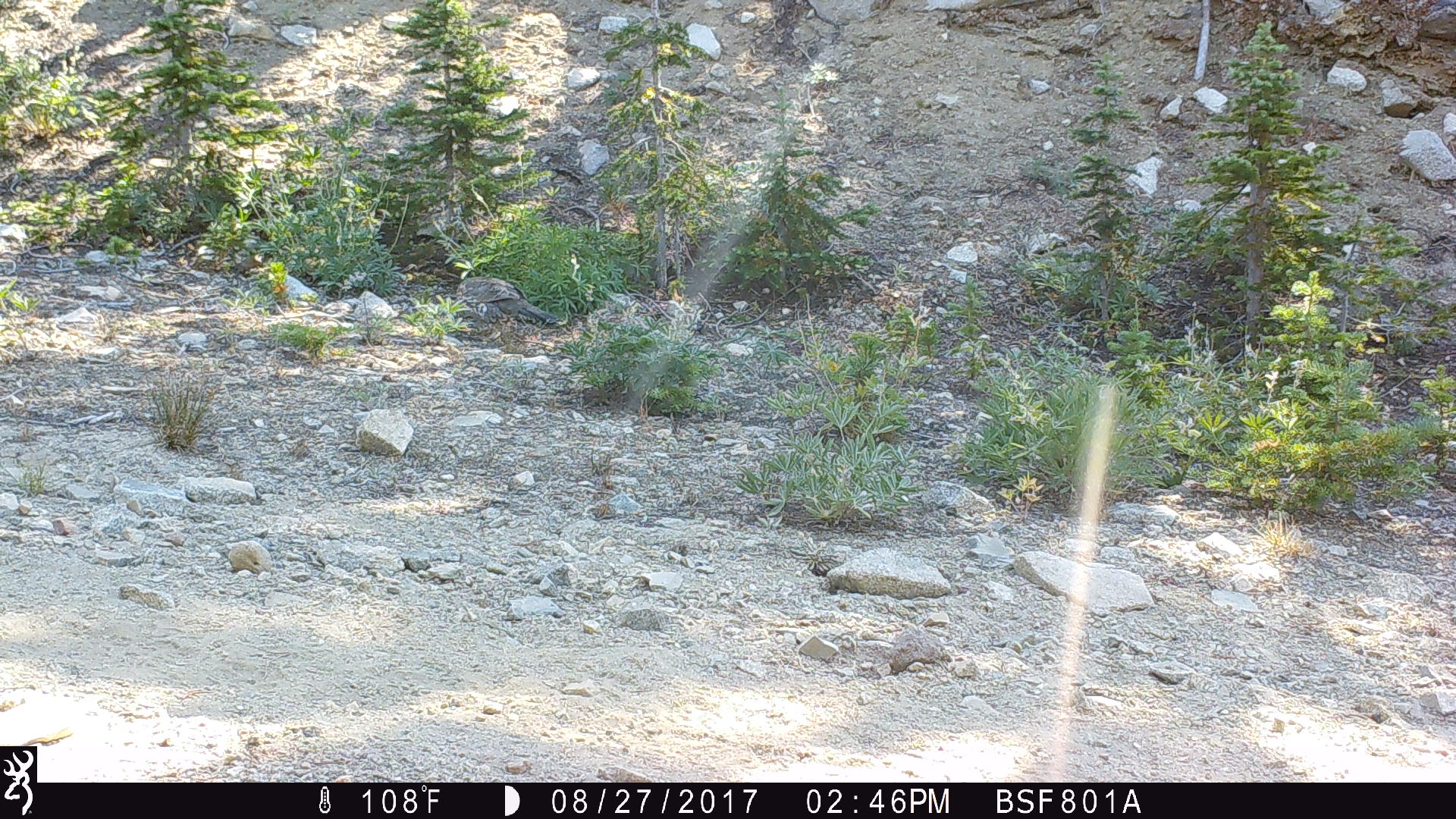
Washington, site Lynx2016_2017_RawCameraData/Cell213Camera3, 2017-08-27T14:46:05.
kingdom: Animalia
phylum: Chordata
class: Aves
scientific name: Aves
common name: birds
Aves (birds). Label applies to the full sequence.